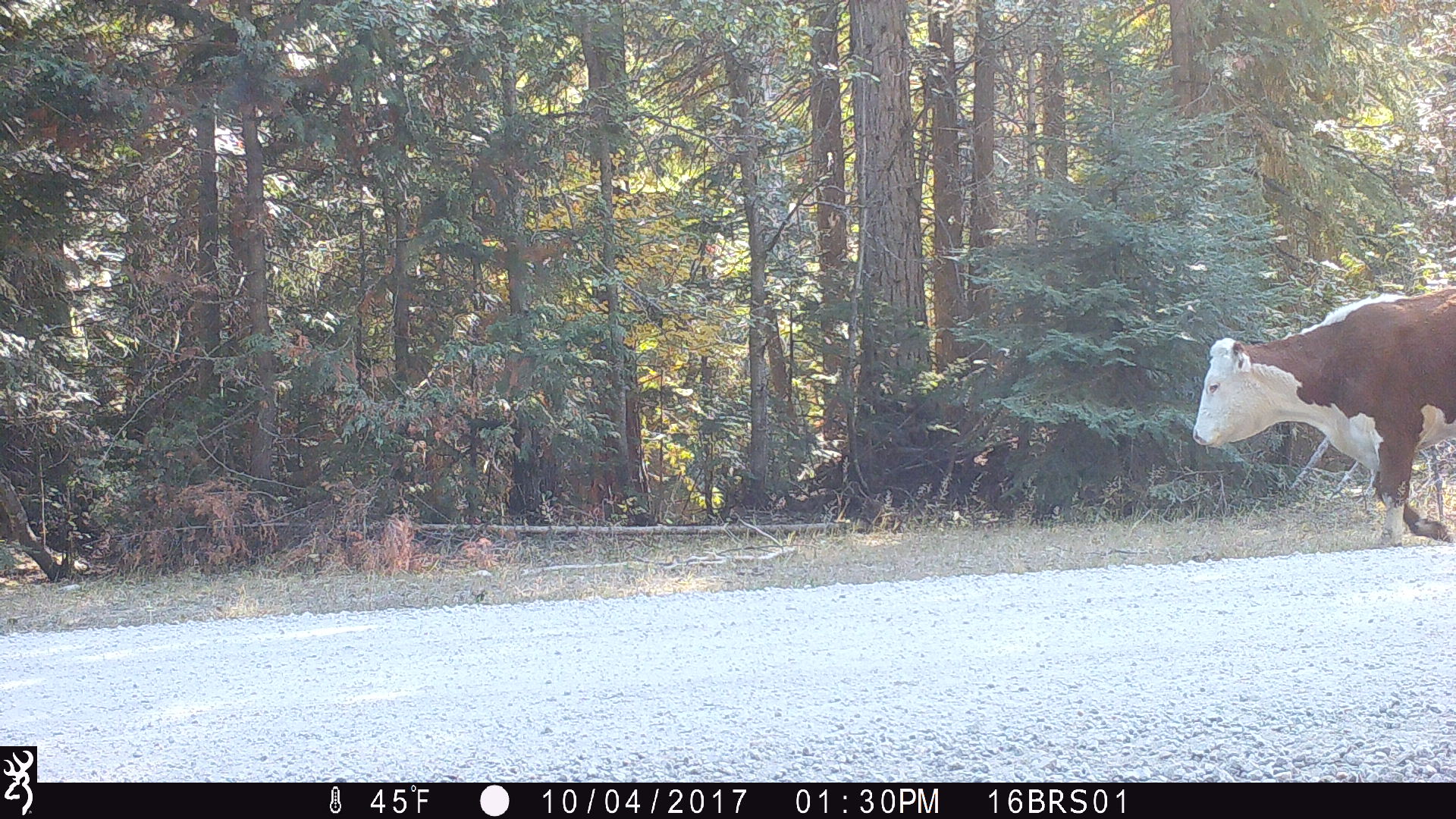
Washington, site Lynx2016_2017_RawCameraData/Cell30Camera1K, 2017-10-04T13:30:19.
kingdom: Animalia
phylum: Chordata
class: Mammalia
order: Artiodactyla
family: Bovidae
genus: Bos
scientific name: Bos taurus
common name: domestic cattle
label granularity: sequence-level